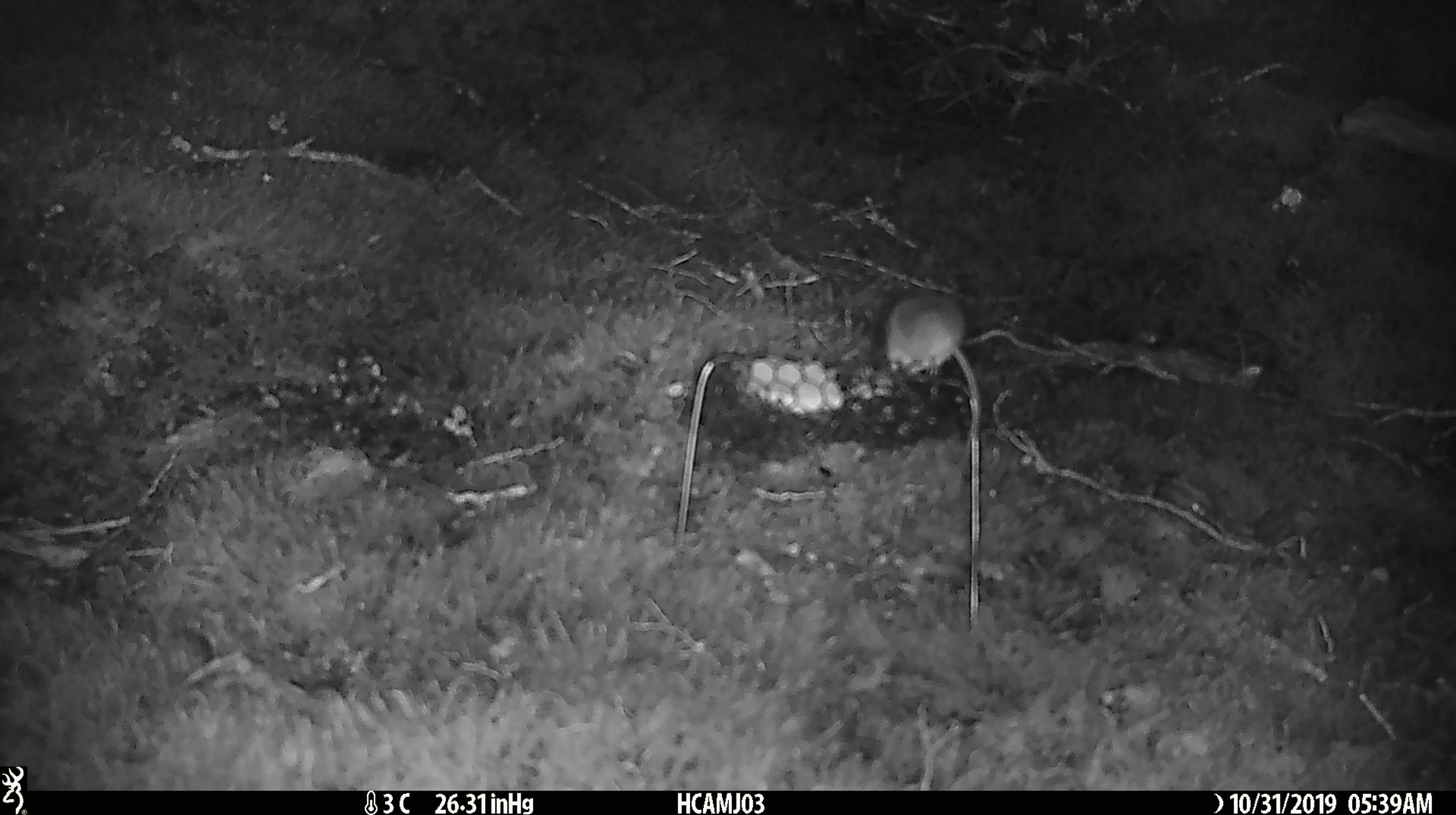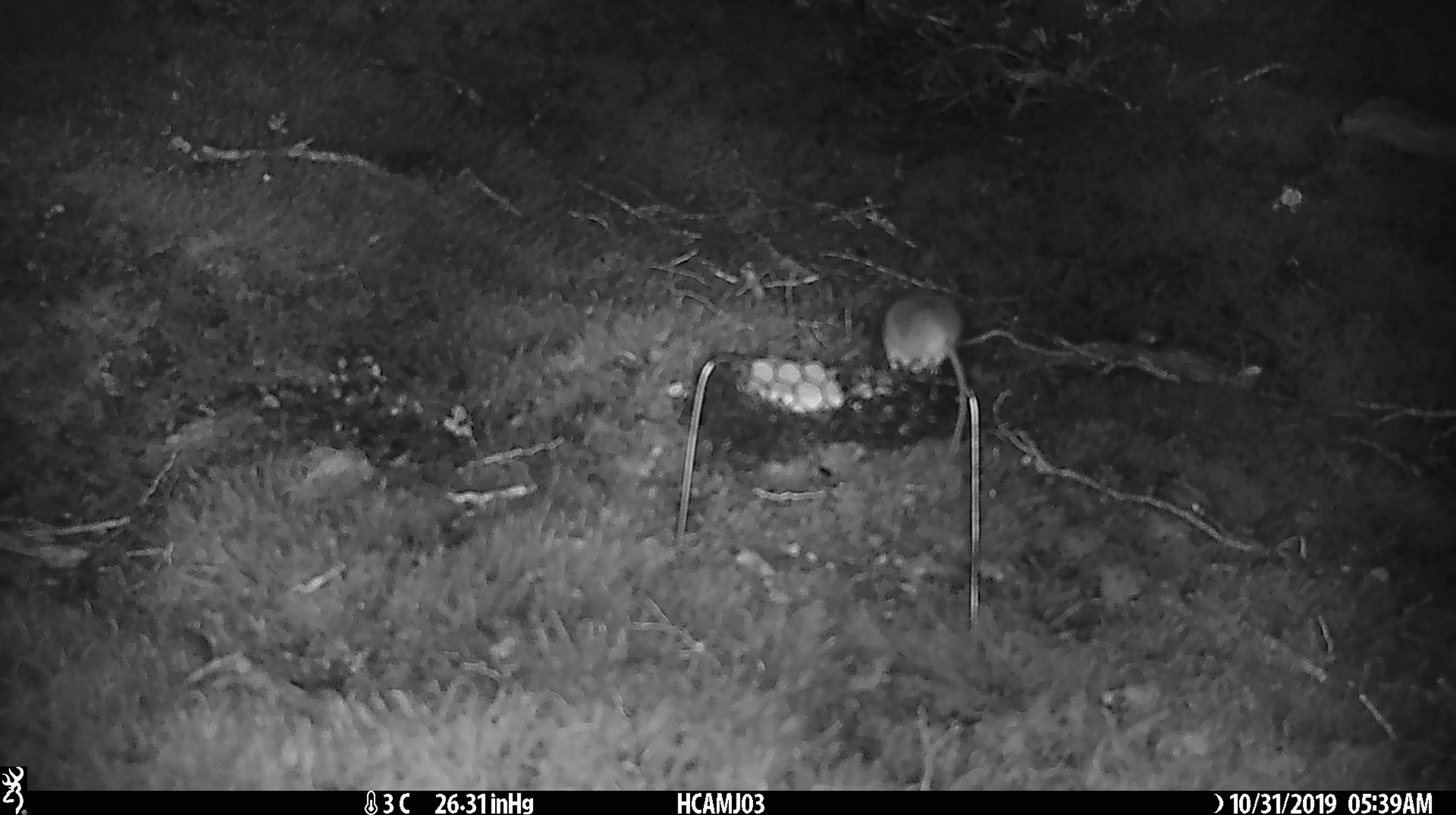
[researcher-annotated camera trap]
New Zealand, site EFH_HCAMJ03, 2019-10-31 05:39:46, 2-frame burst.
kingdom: Animalia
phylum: Chordata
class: Mammalia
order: Rodentia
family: Muridae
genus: Mus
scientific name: Mus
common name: mouse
Mouse (Mus).